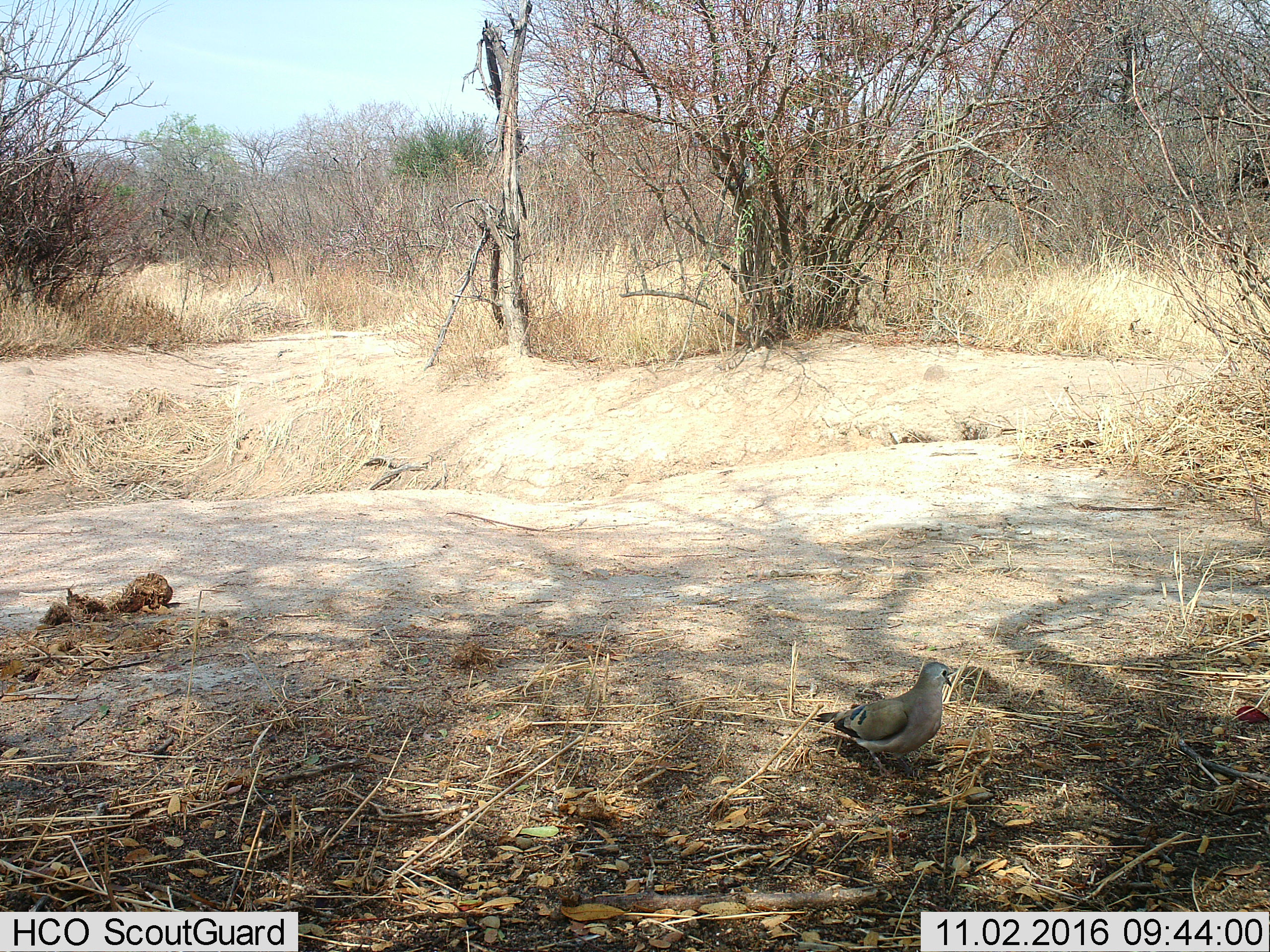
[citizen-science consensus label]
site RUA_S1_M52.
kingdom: Animalia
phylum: Chordata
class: Aves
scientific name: Aves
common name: bird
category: birdother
Birdother (bird) (Aves), count 1. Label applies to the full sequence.